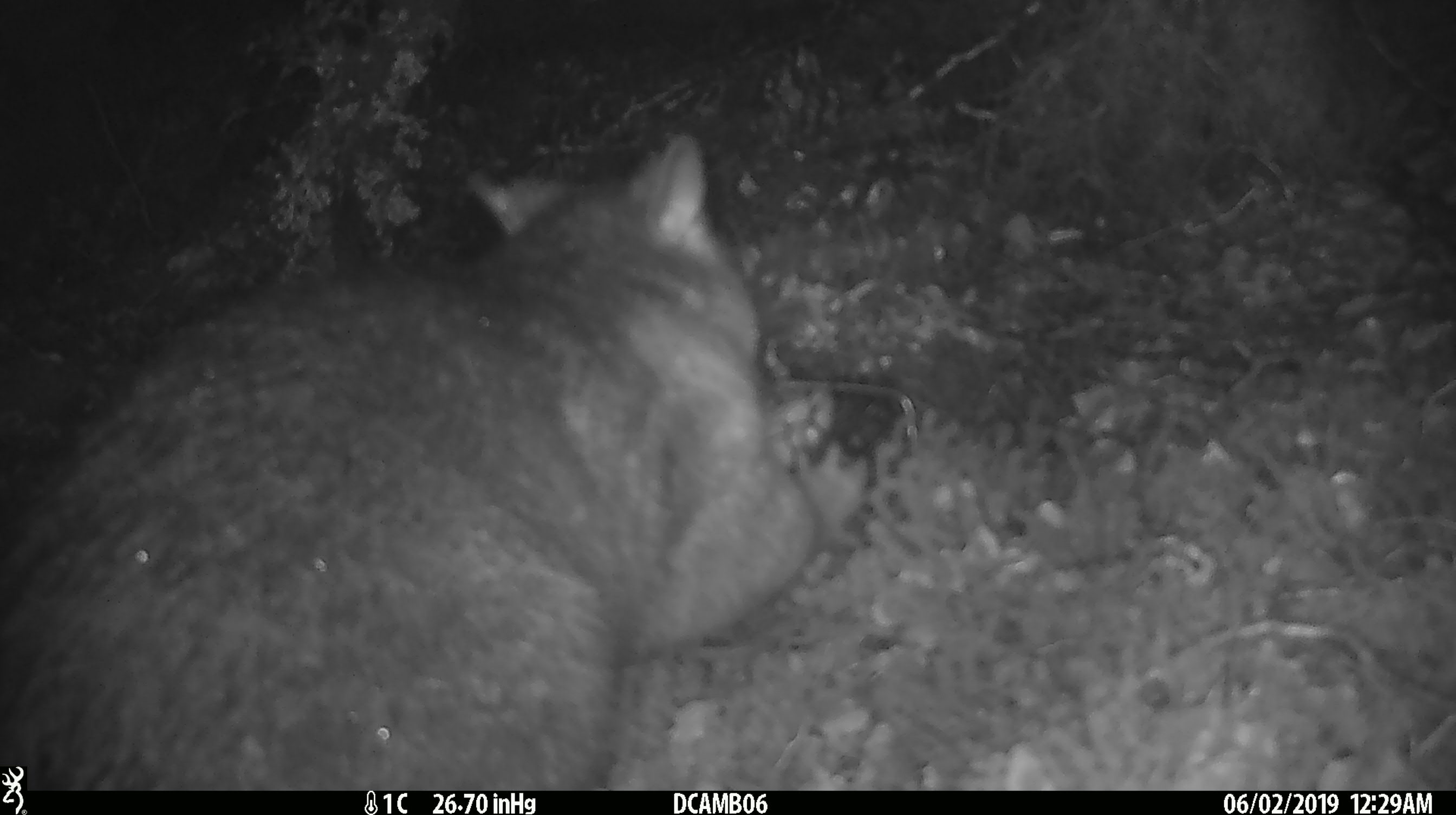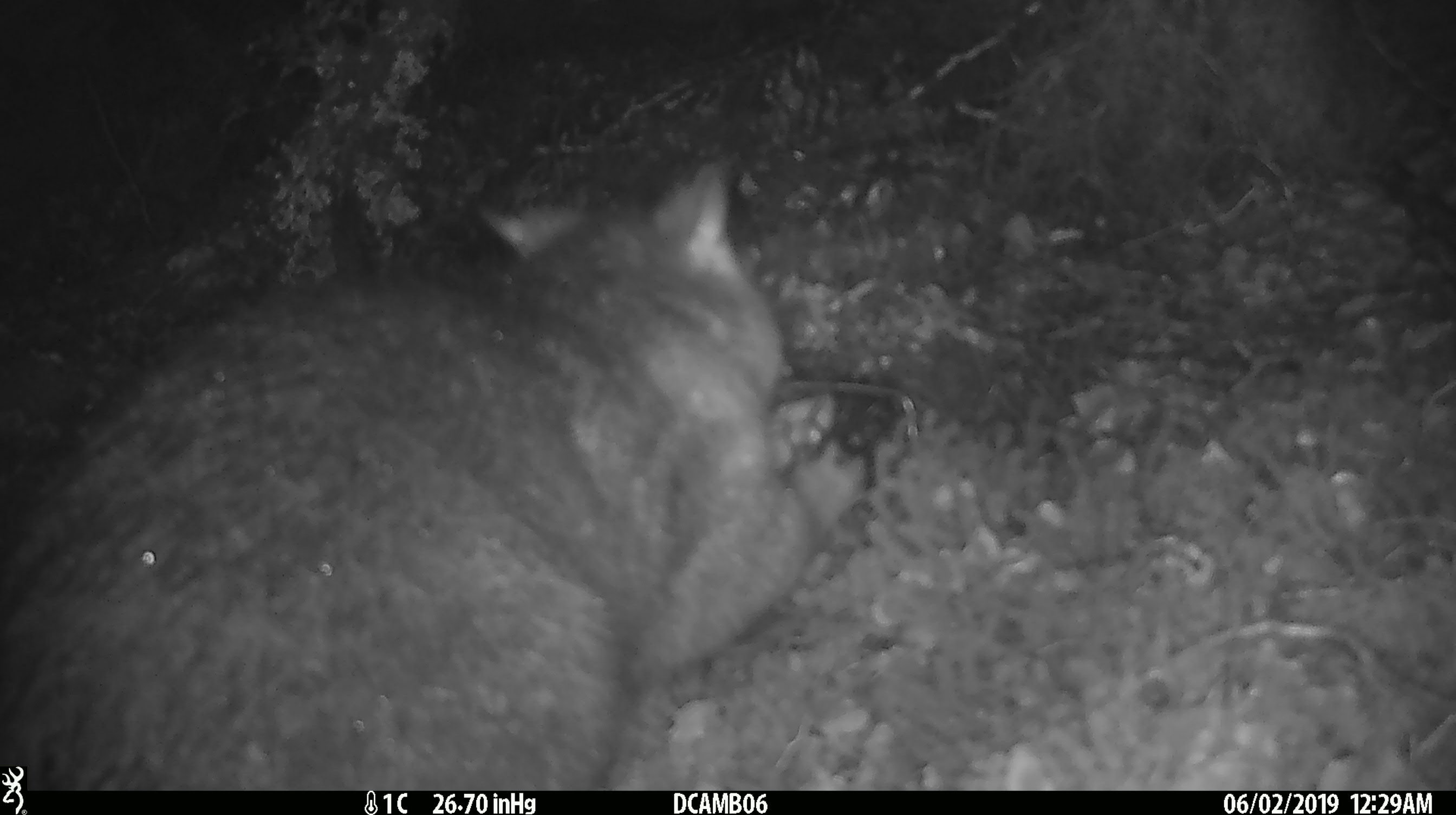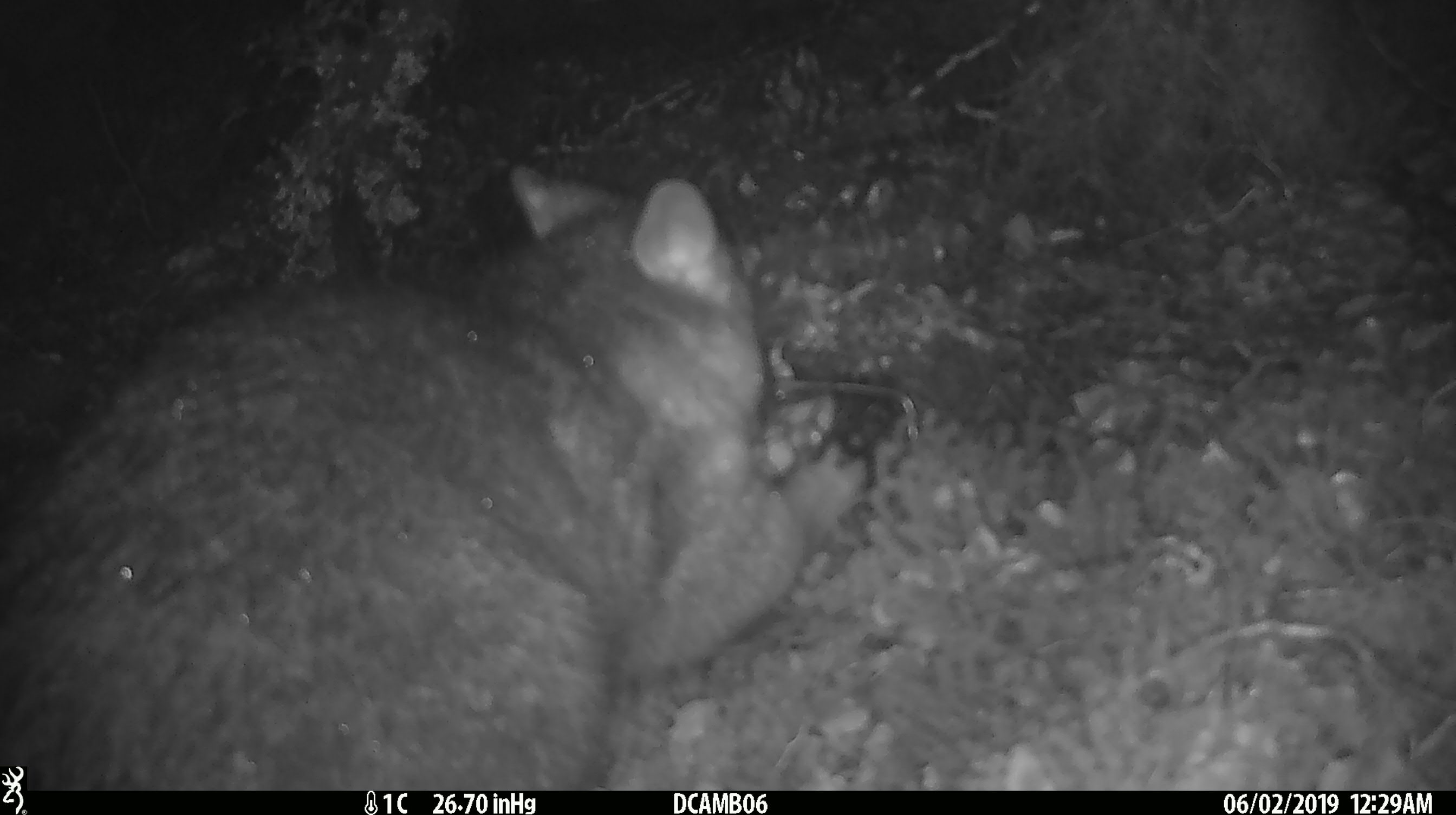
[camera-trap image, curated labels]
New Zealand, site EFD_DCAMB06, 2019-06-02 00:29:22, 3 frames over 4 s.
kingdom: Animalia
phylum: Chordata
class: Mammalia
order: Diprotodontia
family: Phalangeridae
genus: Trichosurus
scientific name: Trichosurus vulpecula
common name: common brushtail possum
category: possum